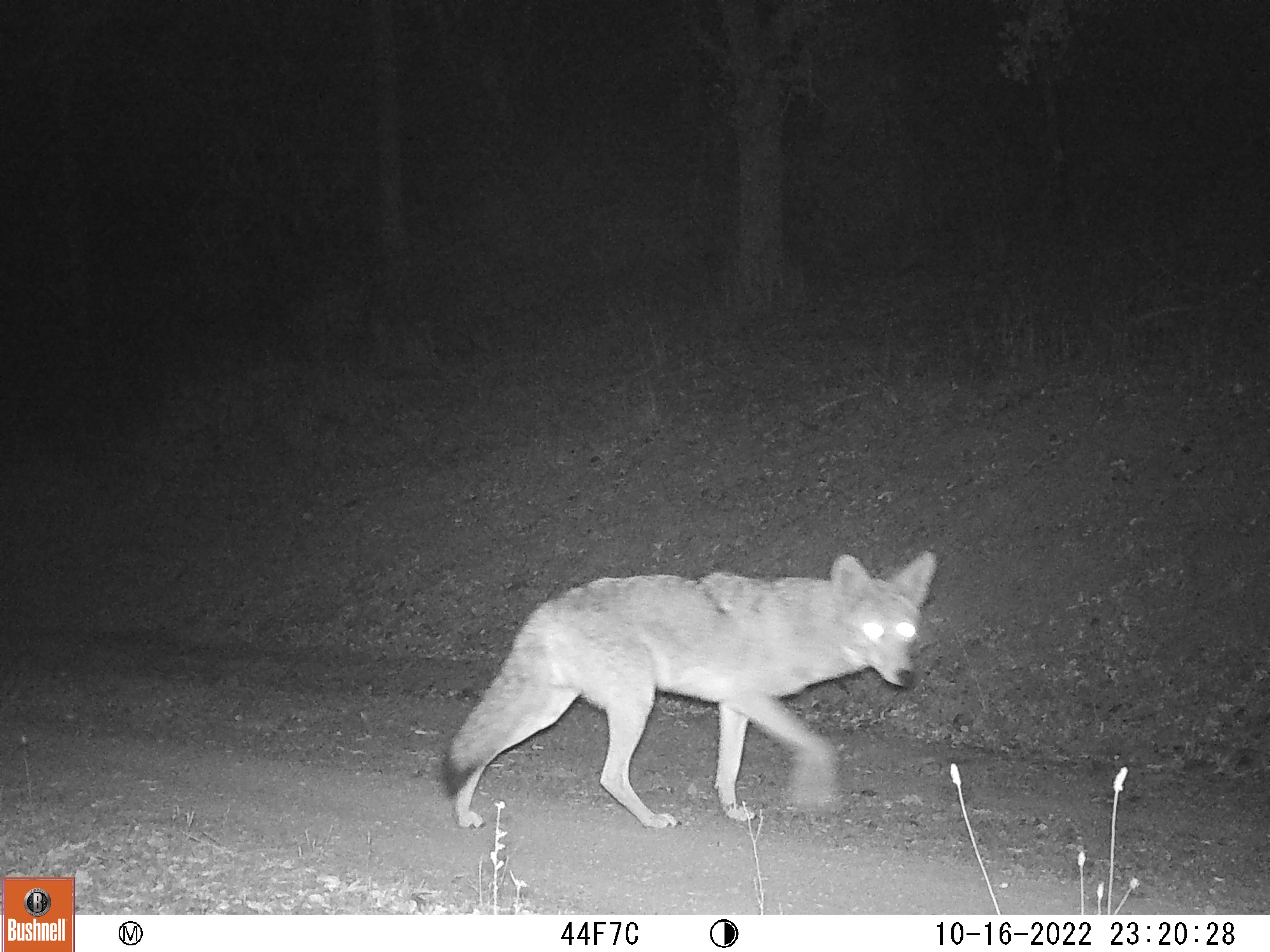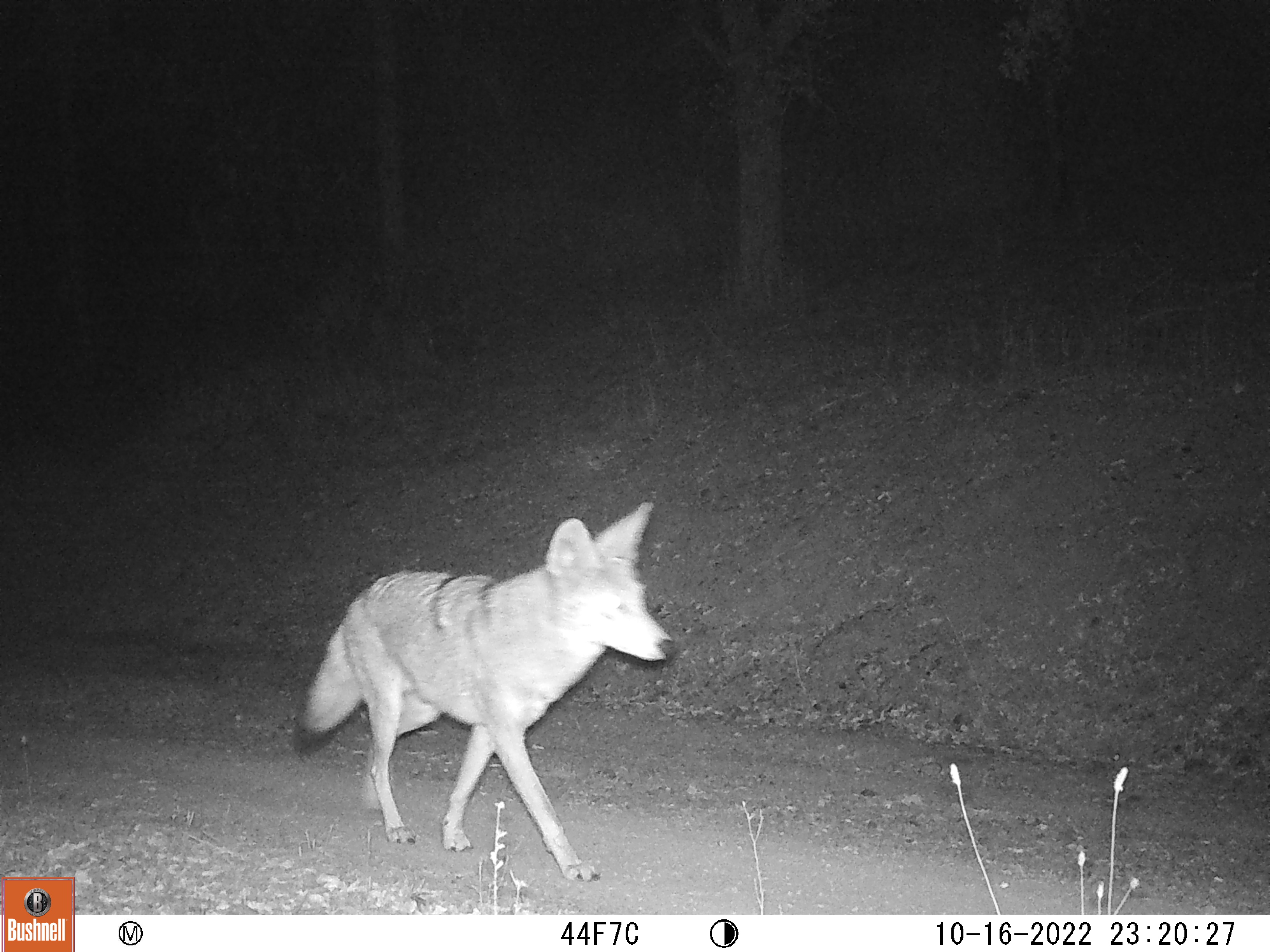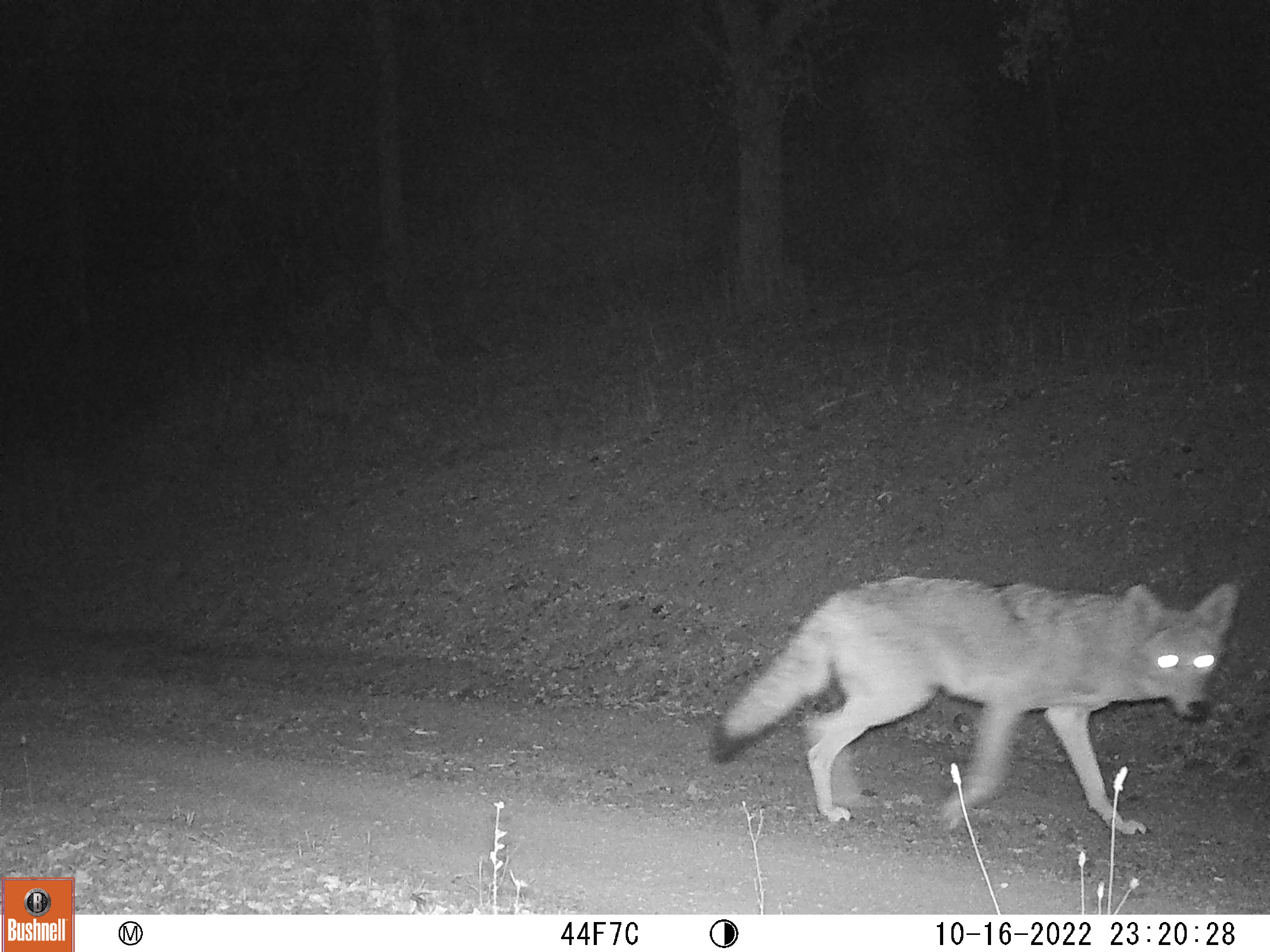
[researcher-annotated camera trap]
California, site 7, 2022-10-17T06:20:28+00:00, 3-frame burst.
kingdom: Animalia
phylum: Chordata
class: Mammalia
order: Carnivora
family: Canidae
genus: Canis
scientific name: Canis latrans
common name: coyote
Coyote (Canis latrans).